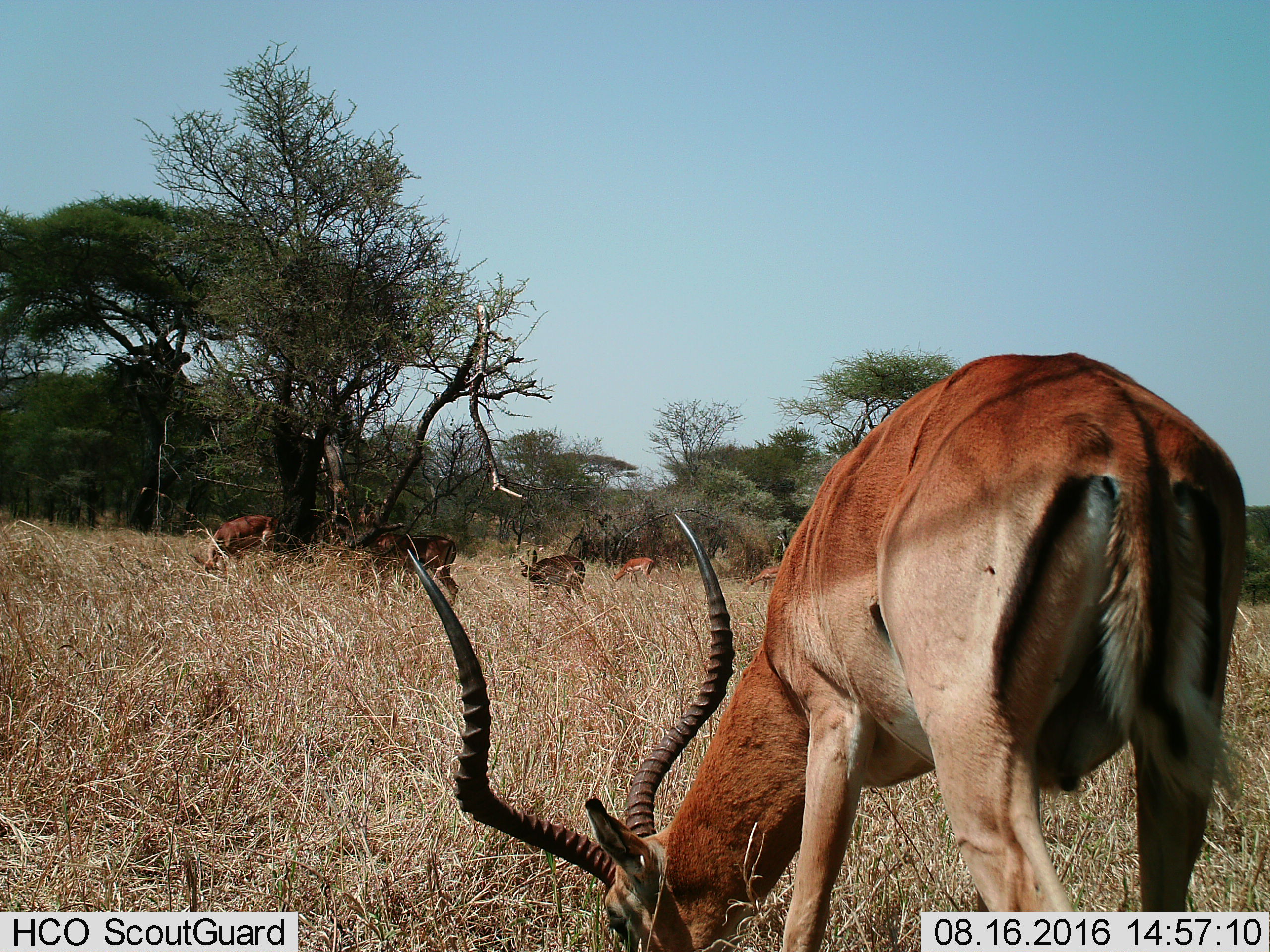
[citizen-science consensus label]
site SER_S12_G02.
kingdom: Animalia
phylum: Chordata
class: Mammalia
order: Artiodactyla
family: Bovidae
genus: Aepyceros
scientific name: Aepyceros melampus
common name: impala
Impala (Aepyceros melampus), count 6. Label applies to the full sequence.